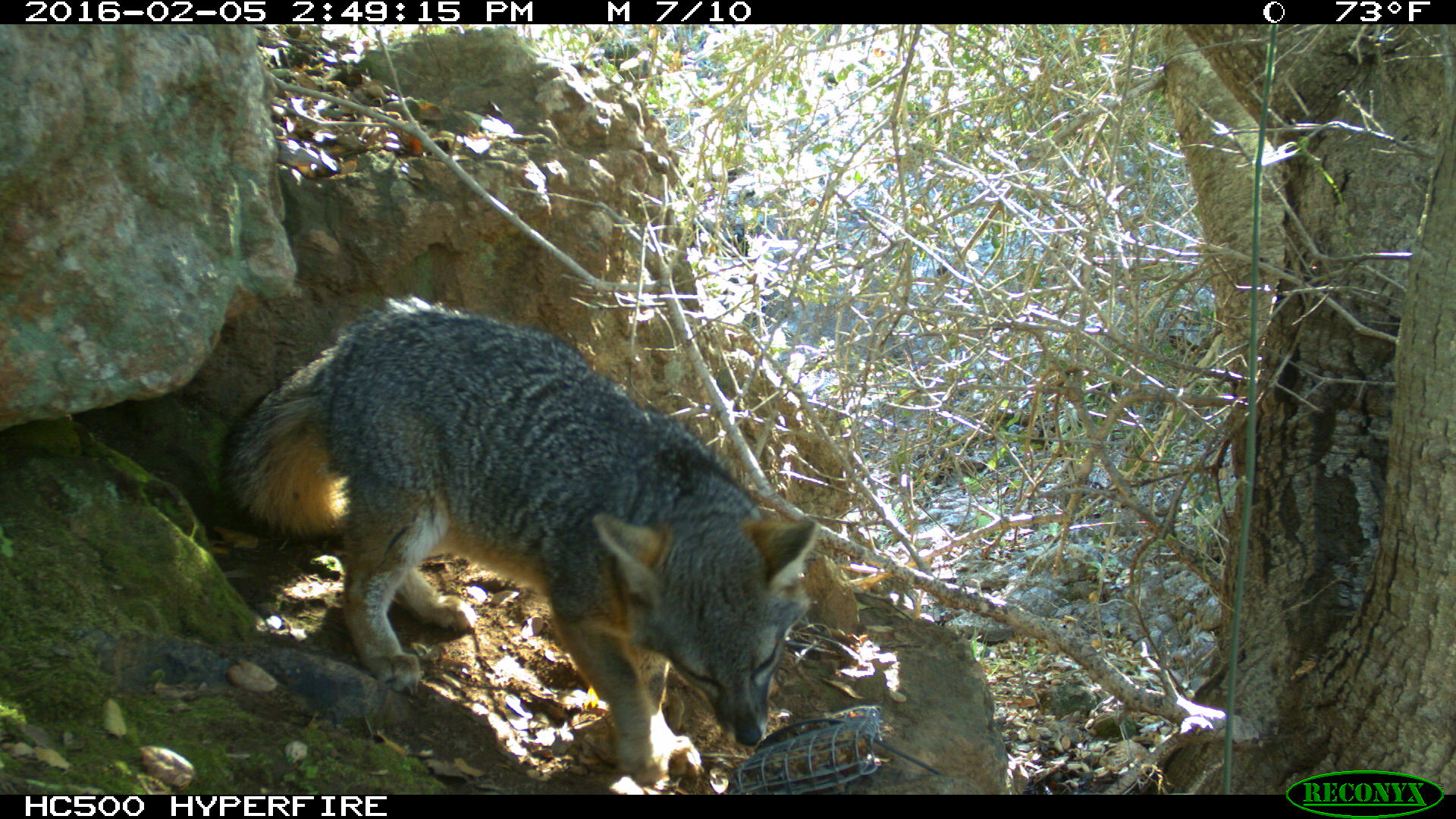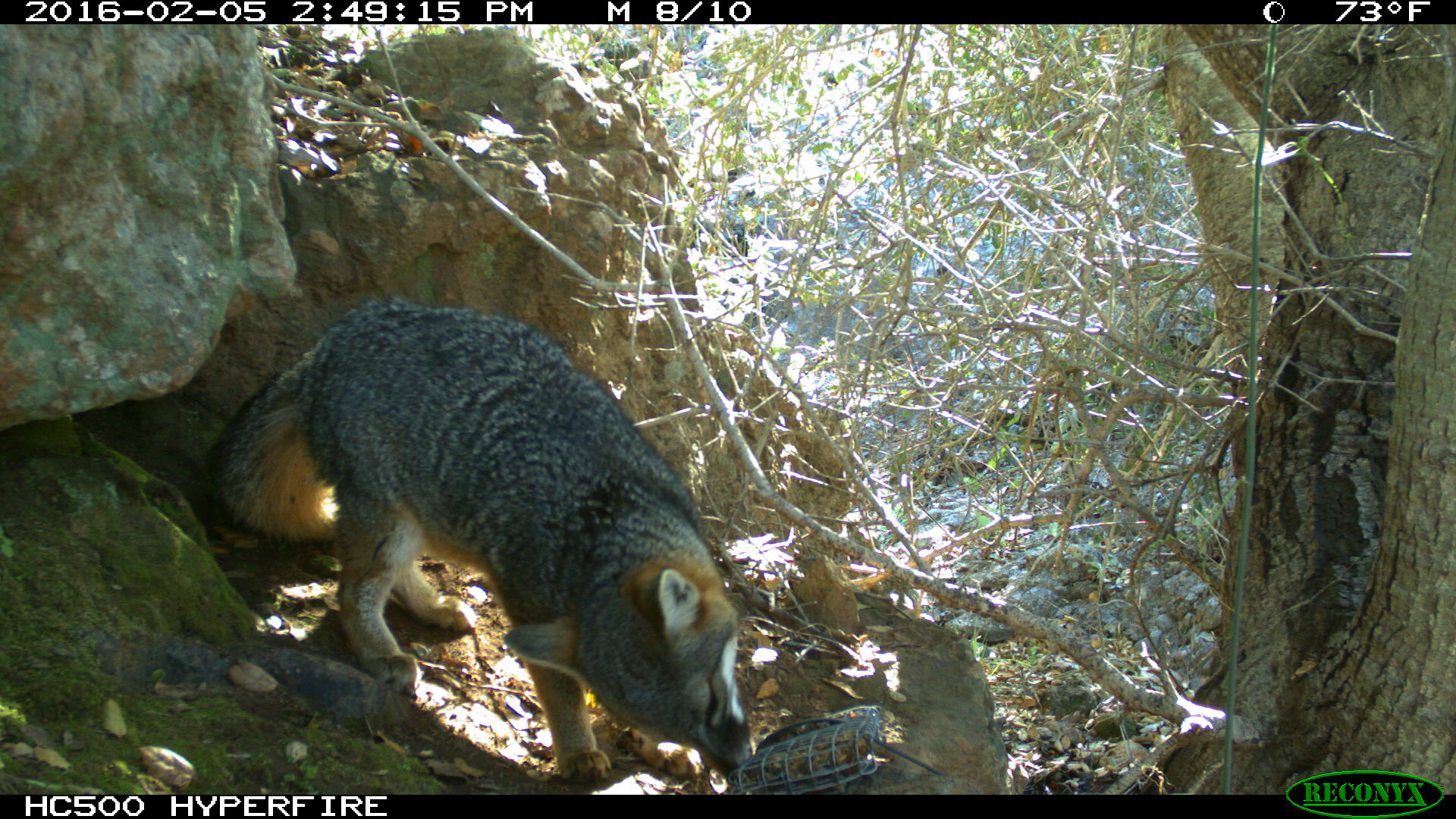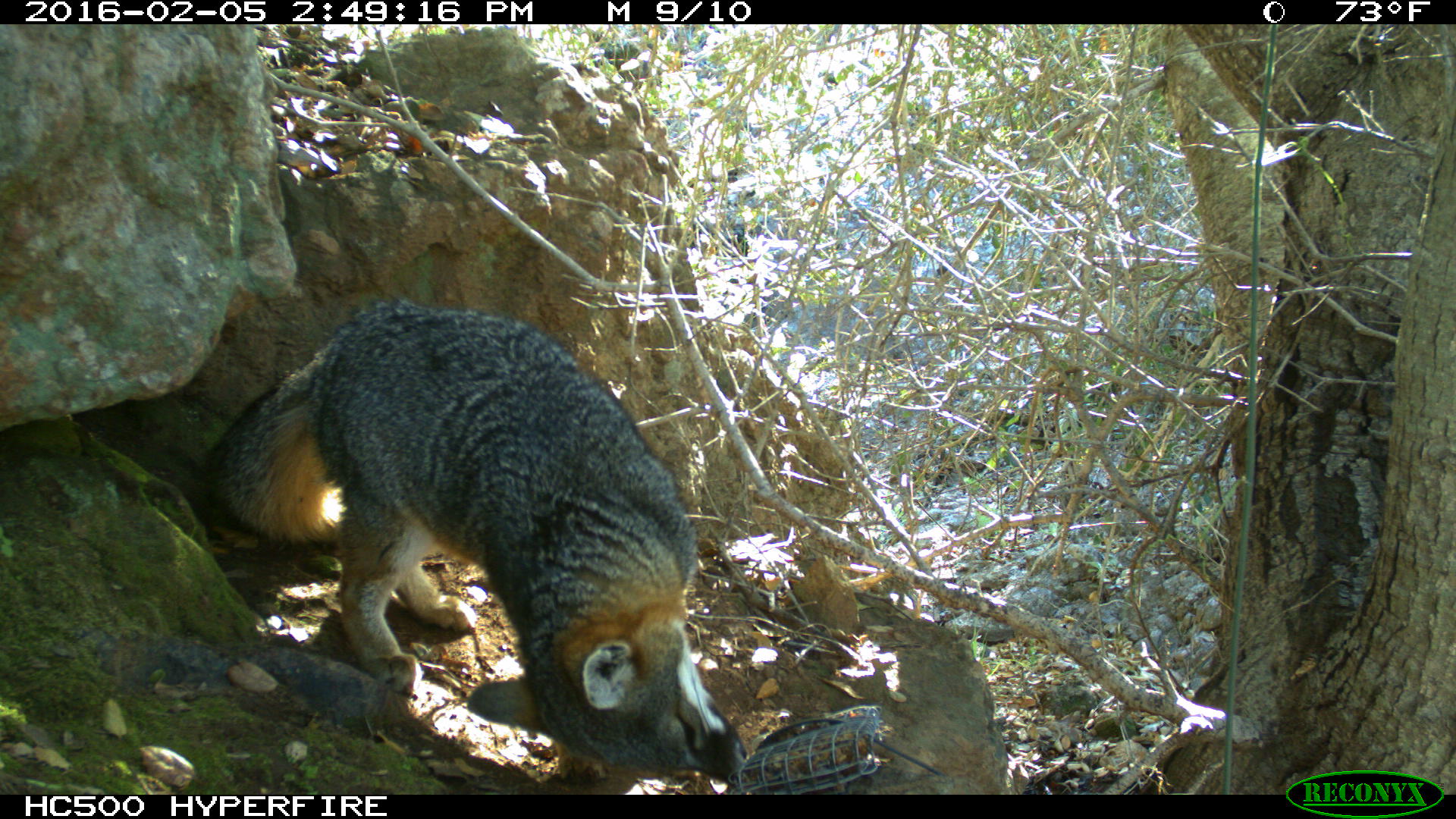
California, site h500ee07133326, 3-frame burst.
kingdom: Animalia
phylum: Chordata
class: Mammalia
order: Carnivora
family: Canidae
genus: Urocyon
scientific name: Urocyon littoralis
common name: island fox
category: fox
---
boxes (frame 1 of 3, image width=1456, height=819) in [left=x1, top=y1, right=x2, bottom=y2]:
fox: [left=217, top=293, right=817, bottom=785]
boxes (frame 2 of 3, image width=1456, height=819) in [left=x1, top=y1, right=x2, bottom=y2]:
fox: [left=204, top=298, right=755, bottom=782]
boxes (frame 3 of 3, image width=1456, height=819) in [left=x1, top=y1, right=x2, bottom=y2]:
fox: [left=201, top=298, right=746, bottom=781]